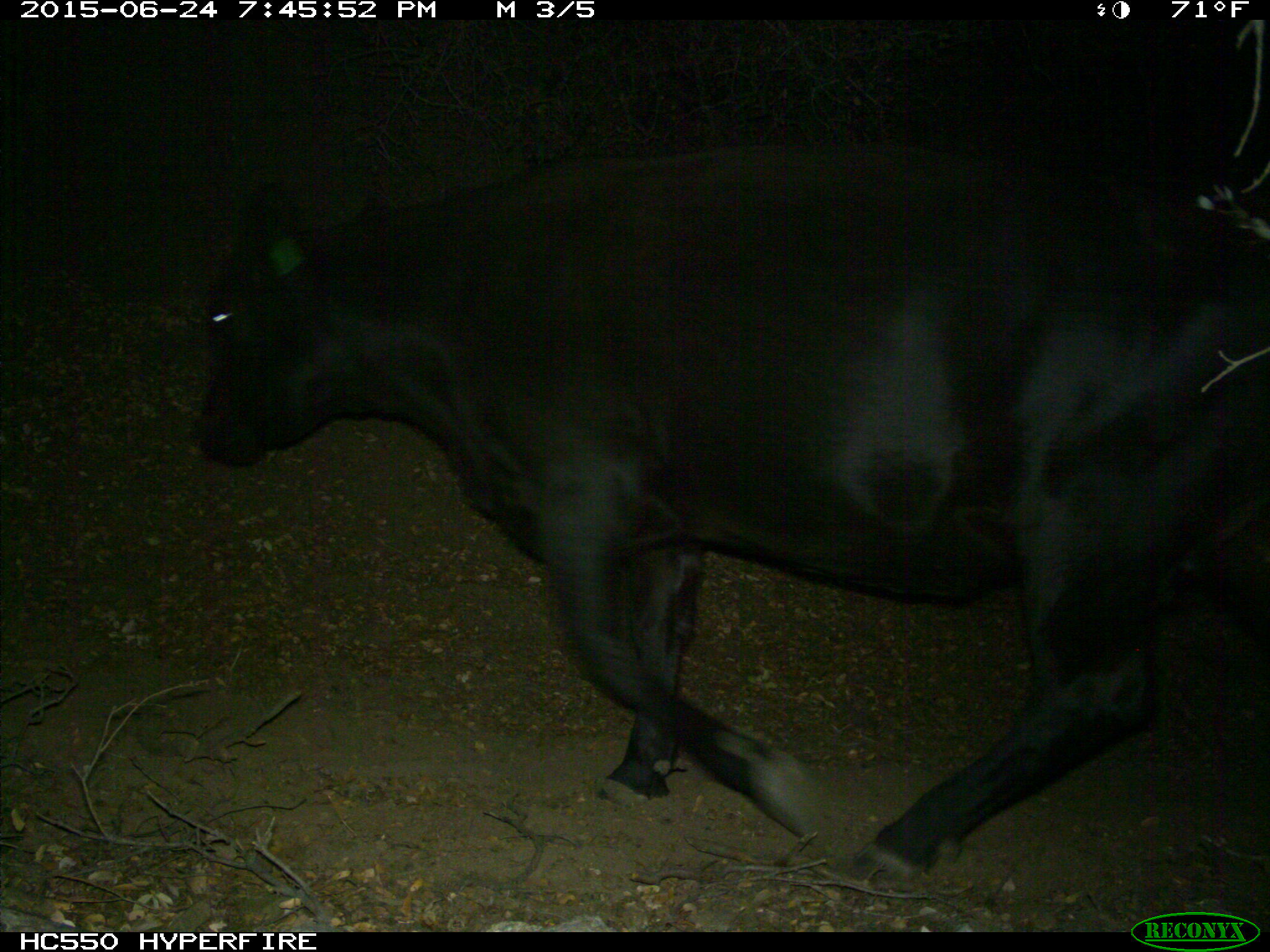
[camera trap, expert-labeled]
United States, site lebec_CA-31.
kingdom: Animalia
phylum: Chordata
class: Mammalia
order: Artiodactyla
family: Bovidae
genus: Bos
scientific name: Bos taurus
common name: domestic cow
Bos taurus (domestic cow).